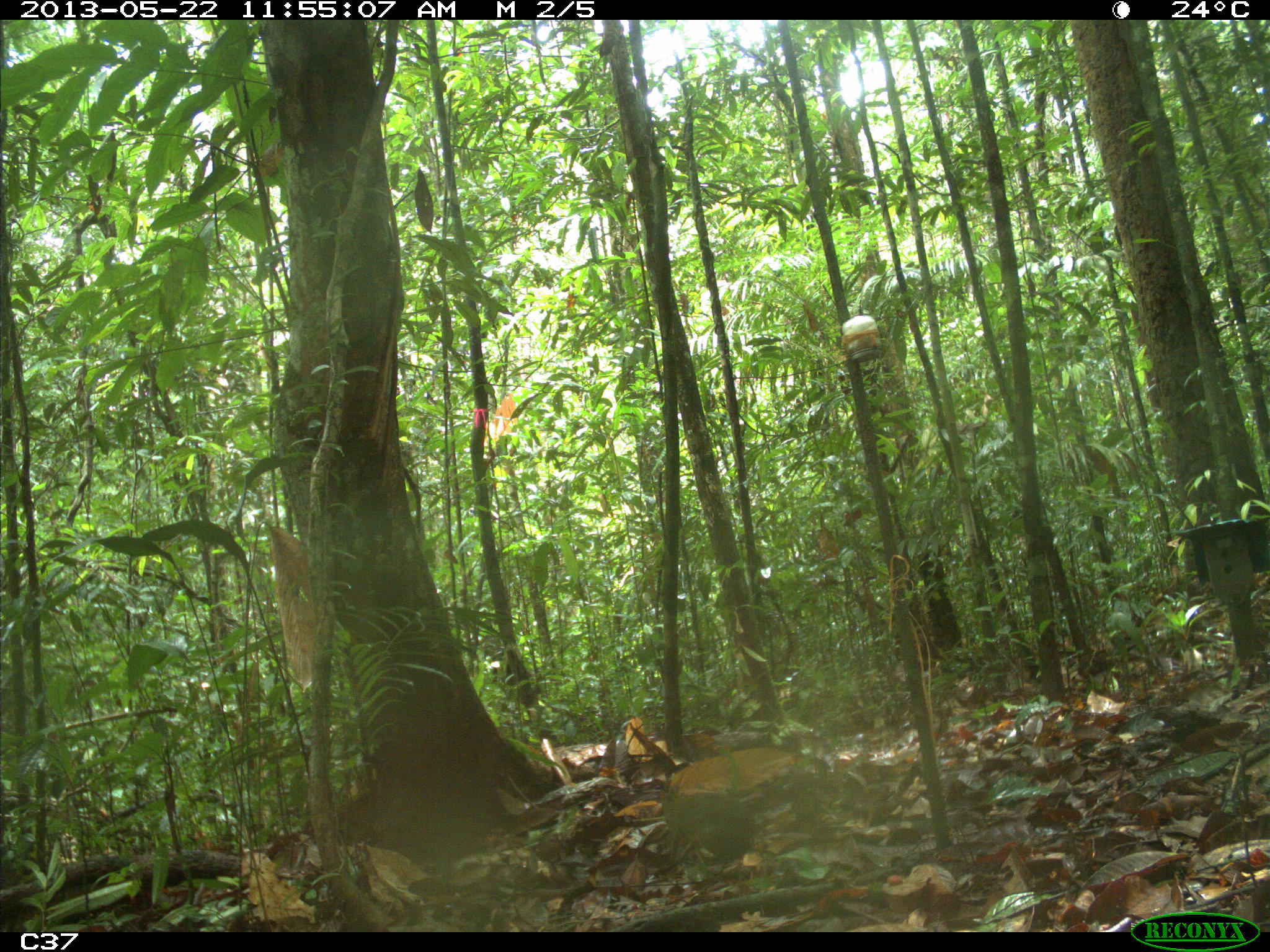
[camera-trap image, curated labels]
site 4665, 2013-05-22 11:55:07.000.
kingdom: Animalia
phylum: Chordata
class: Mammalia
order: Rodentia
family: Dasyproctidae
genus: Myoprocta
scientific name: Myoprocta pratti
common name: green acouchi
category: myoprocta pratii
Myoprocta pratii (green acouchi) (Myoprocta pratti), count 1, age adult.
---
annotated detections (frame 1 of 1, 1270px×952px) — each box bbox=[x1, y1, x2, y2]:
myoprocta pratii: bbox=[661, 781, 759, 867]